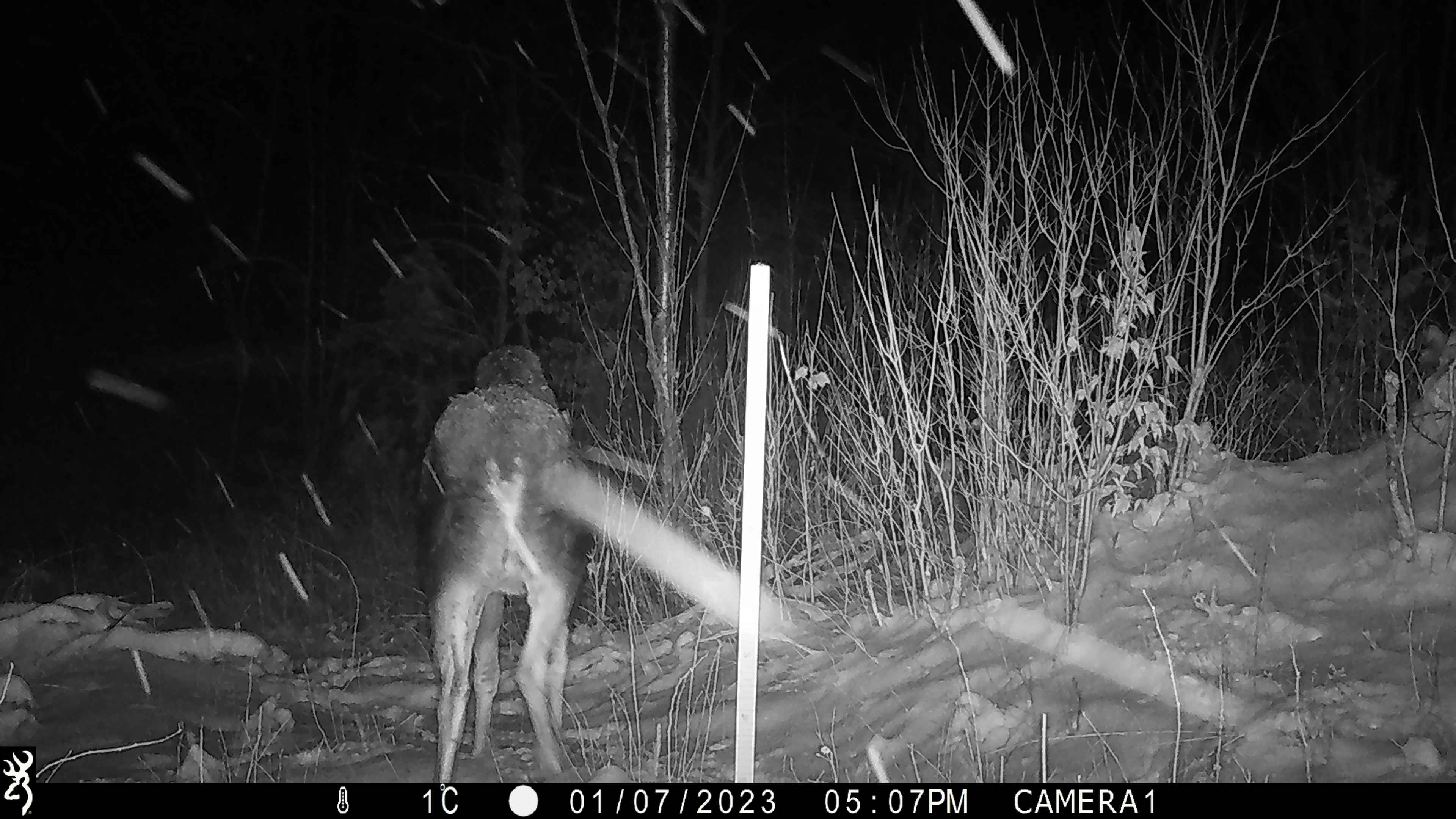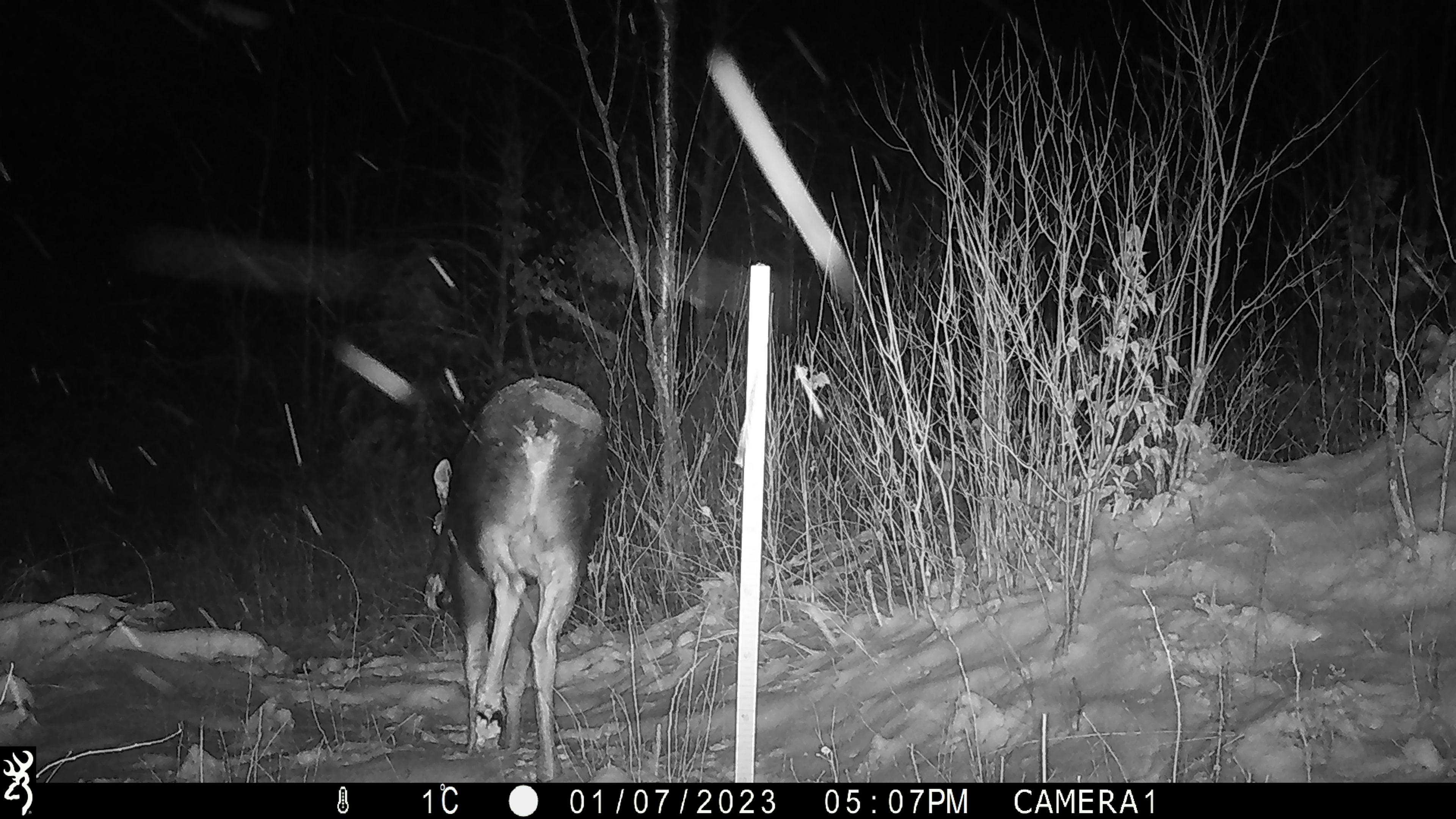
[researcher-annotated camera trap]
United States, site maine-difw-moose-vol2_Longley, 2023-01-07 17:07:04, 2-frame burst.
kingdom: Animalia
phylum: Chordata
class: Mammalia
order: Artiodactyla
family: Cervidae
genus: Alces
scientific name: Alces alces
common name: moose